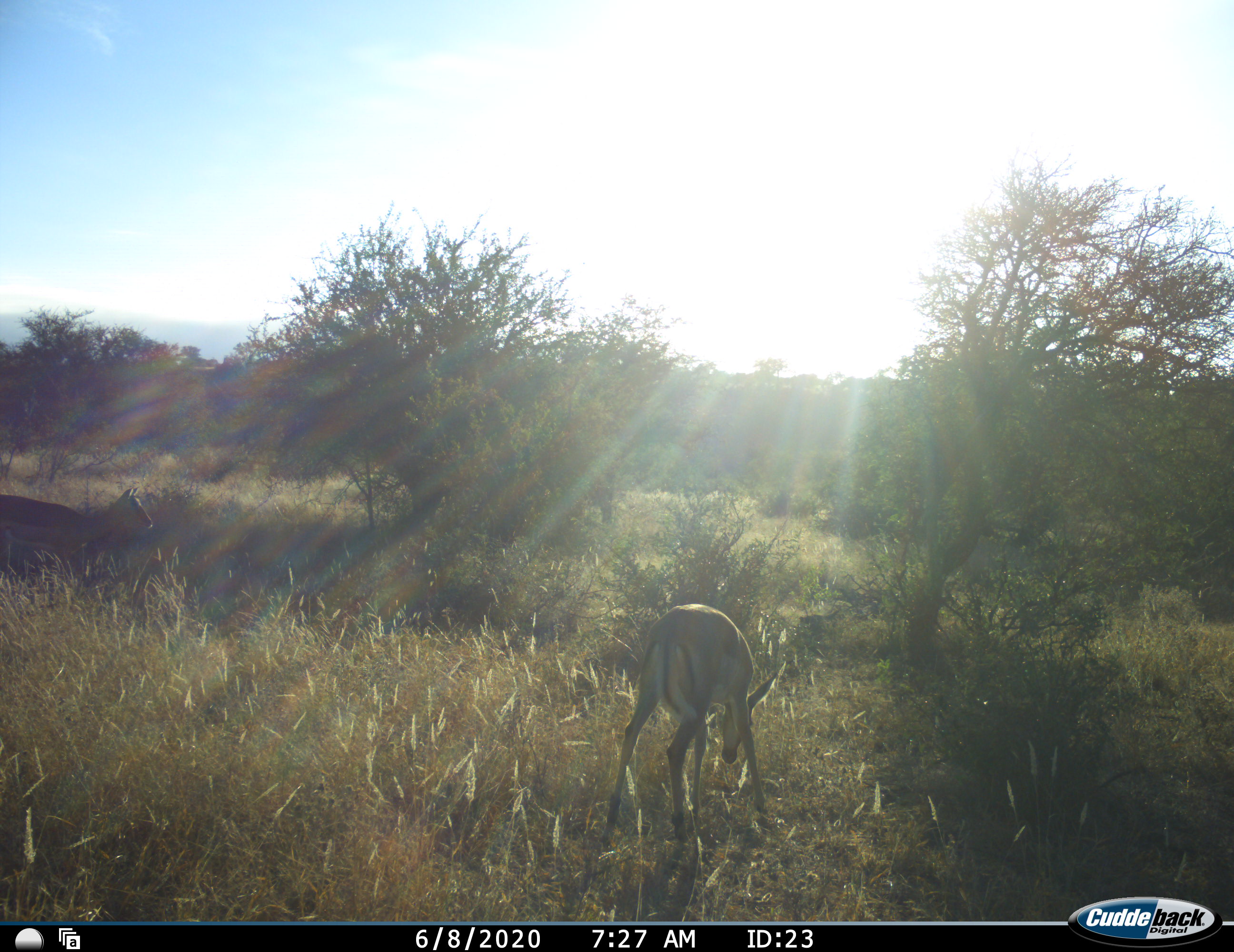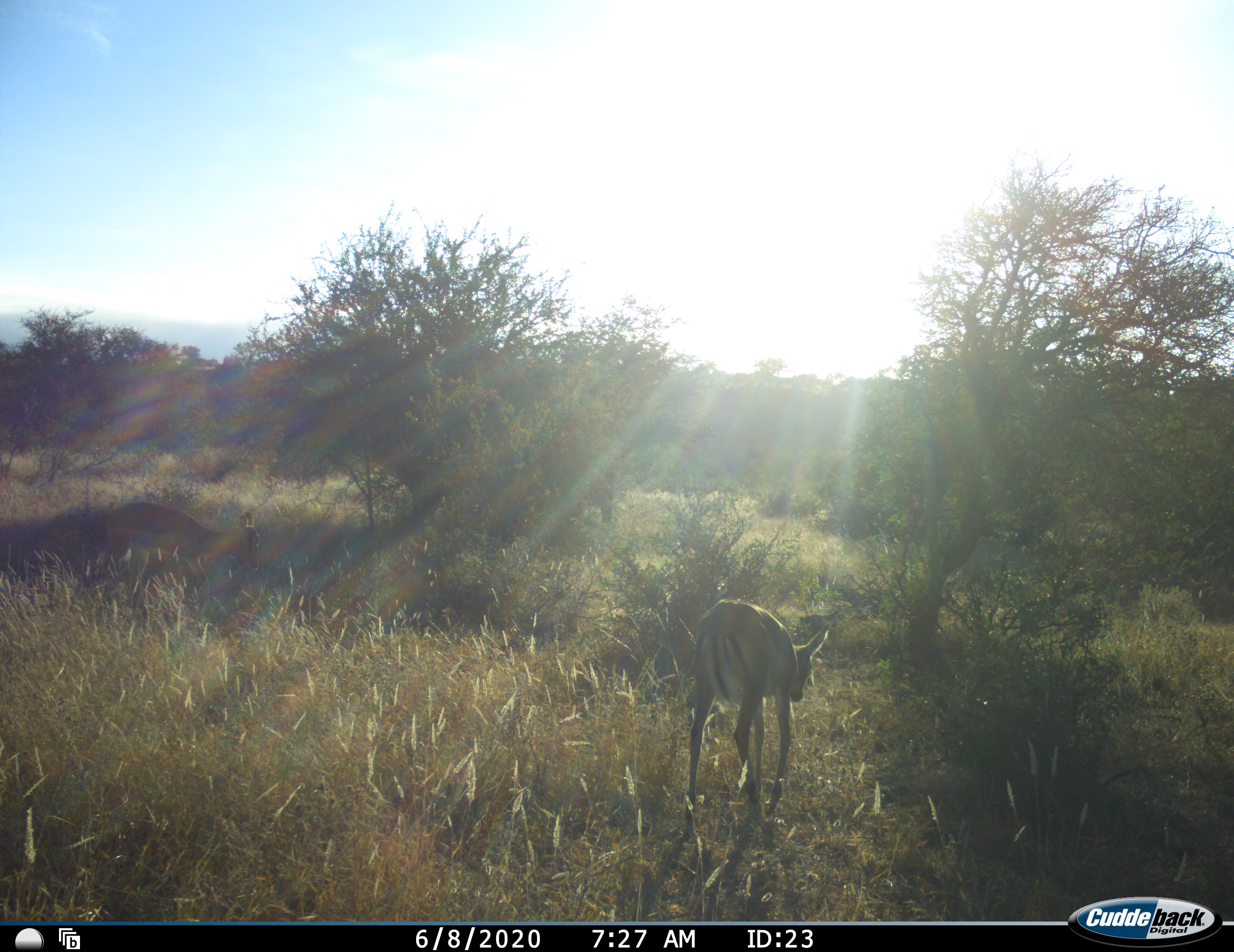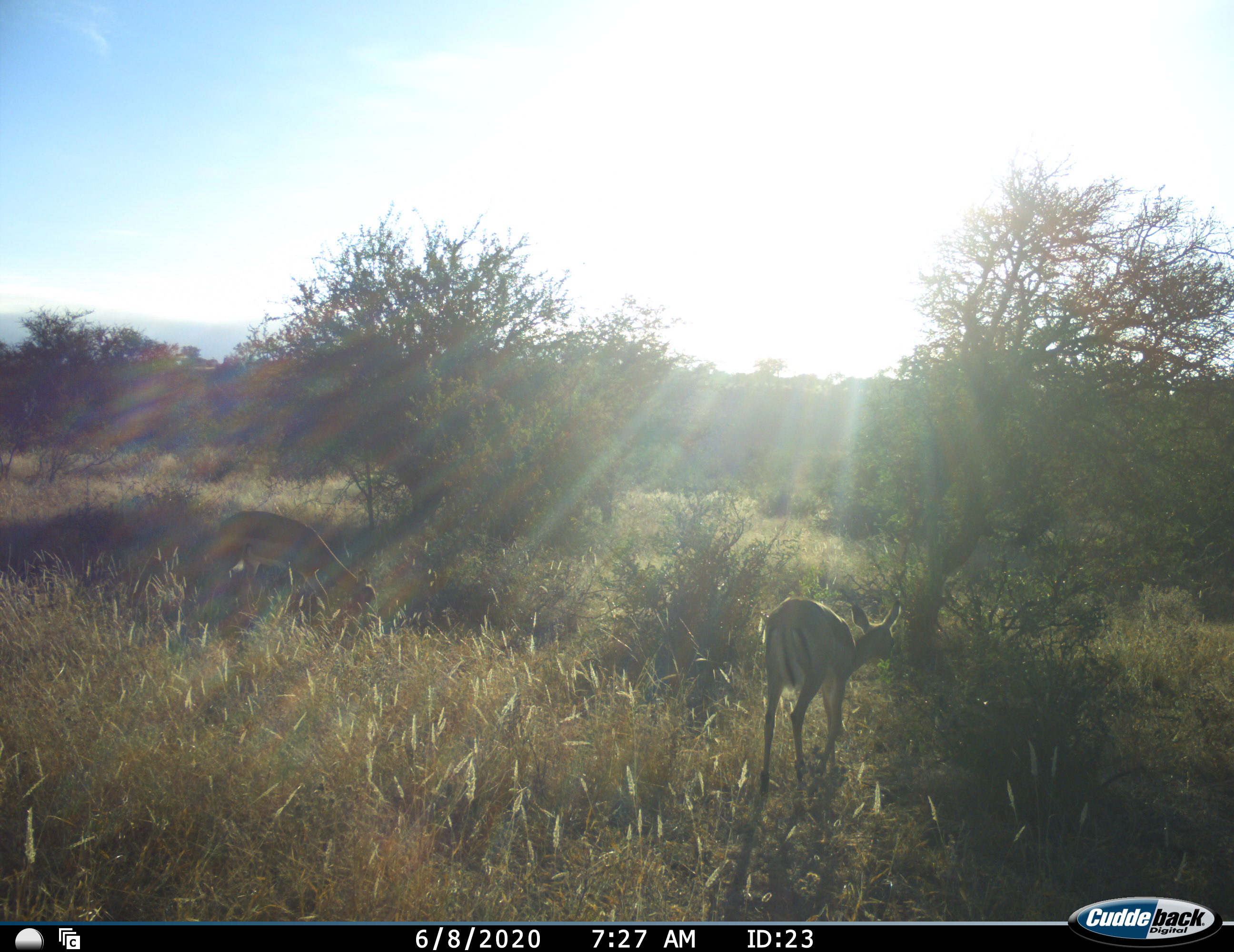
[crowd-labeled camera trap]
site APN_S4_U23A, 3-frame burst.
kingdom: Animalia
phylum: Chordata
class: Mammalia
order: Artiodactyla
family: Bovidae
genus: Aepyceros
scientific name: Aepyceros melampus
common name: impala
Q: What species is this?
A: Impala (Aepyceros melampus).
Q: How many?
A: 2.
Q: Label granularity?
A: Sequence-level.